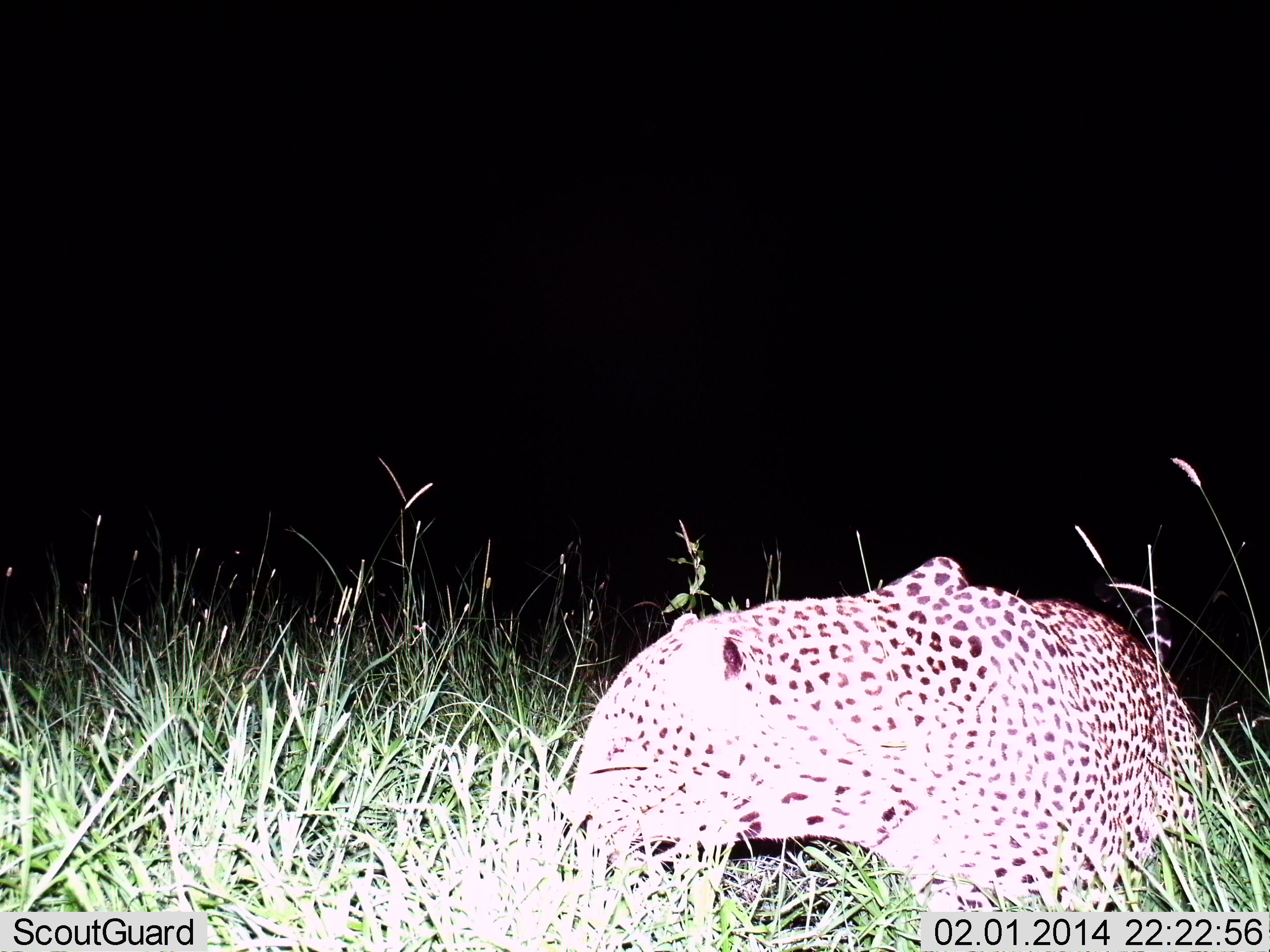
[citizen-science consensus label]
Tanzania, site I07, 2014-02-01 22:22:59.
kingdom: Animalia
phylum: Chordata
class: Mammalia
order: Carnivora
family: Felidae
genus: Panthera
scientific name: Panthera pardus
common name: leopard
Leopard (Panthera pardus), count 1. Behavior (volunteer vote fractions): standing 20%, resting 40%, moving 50%, interacting 0%. Young present (vote fraction): 0%. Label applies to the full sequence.